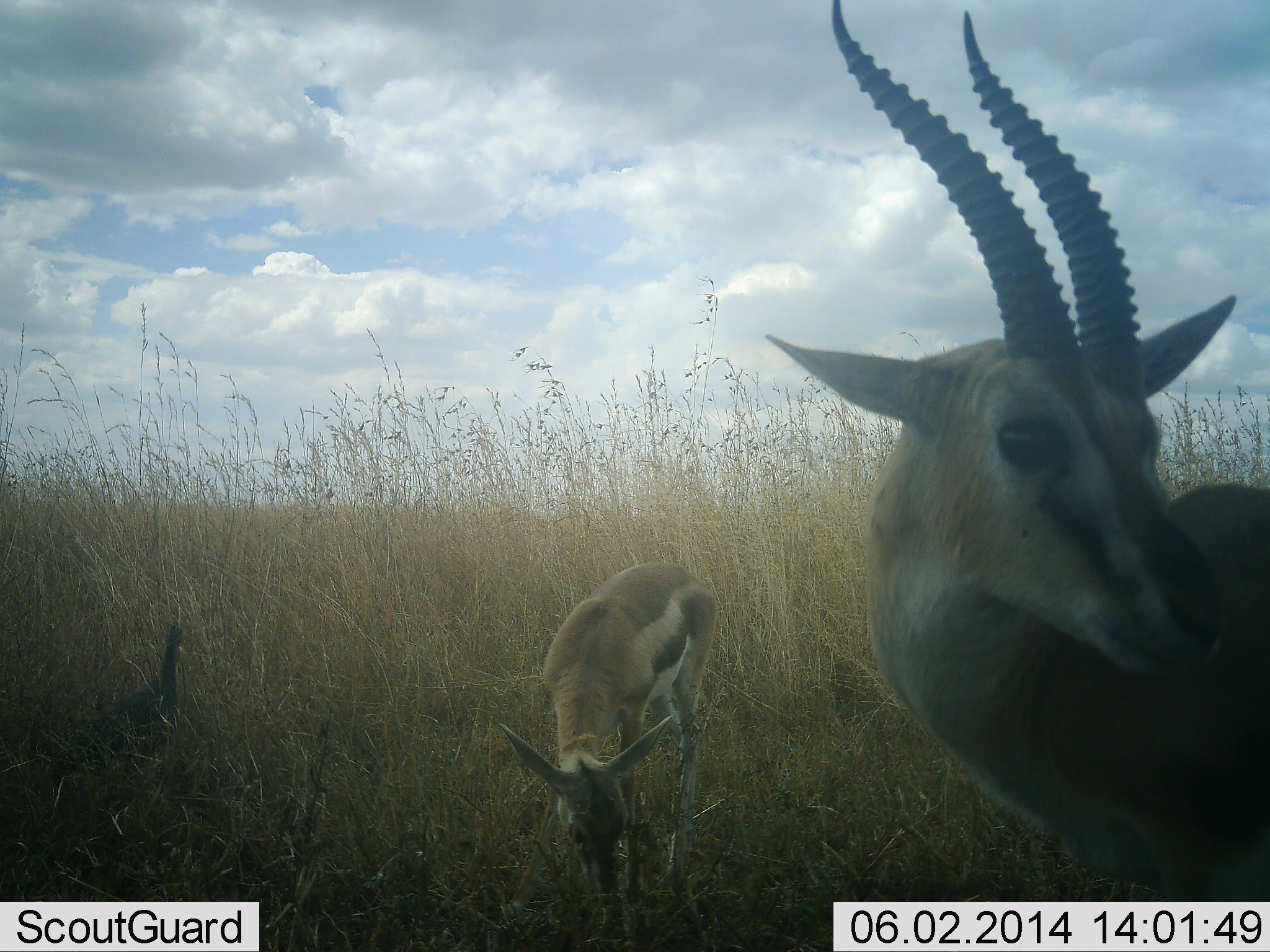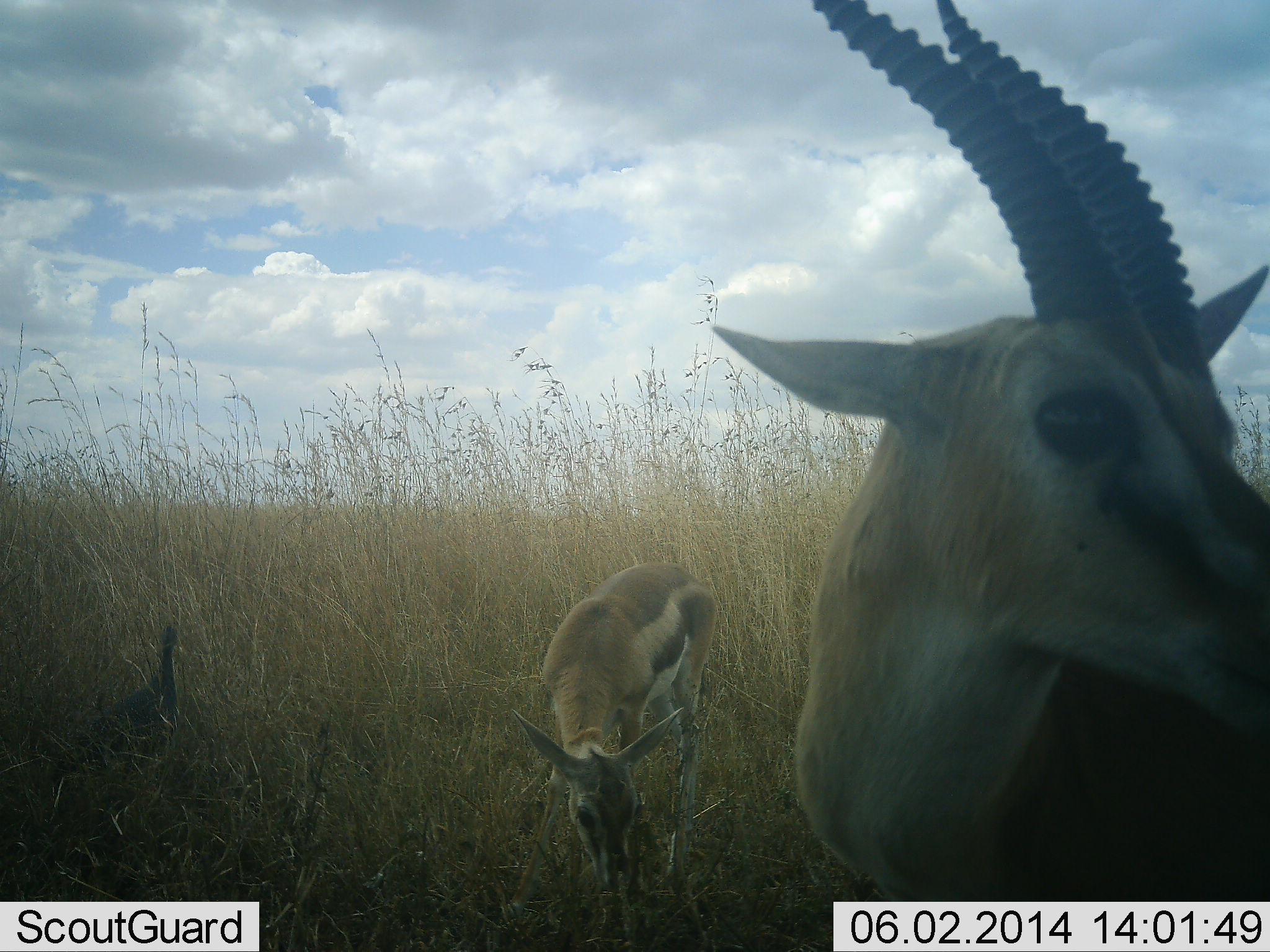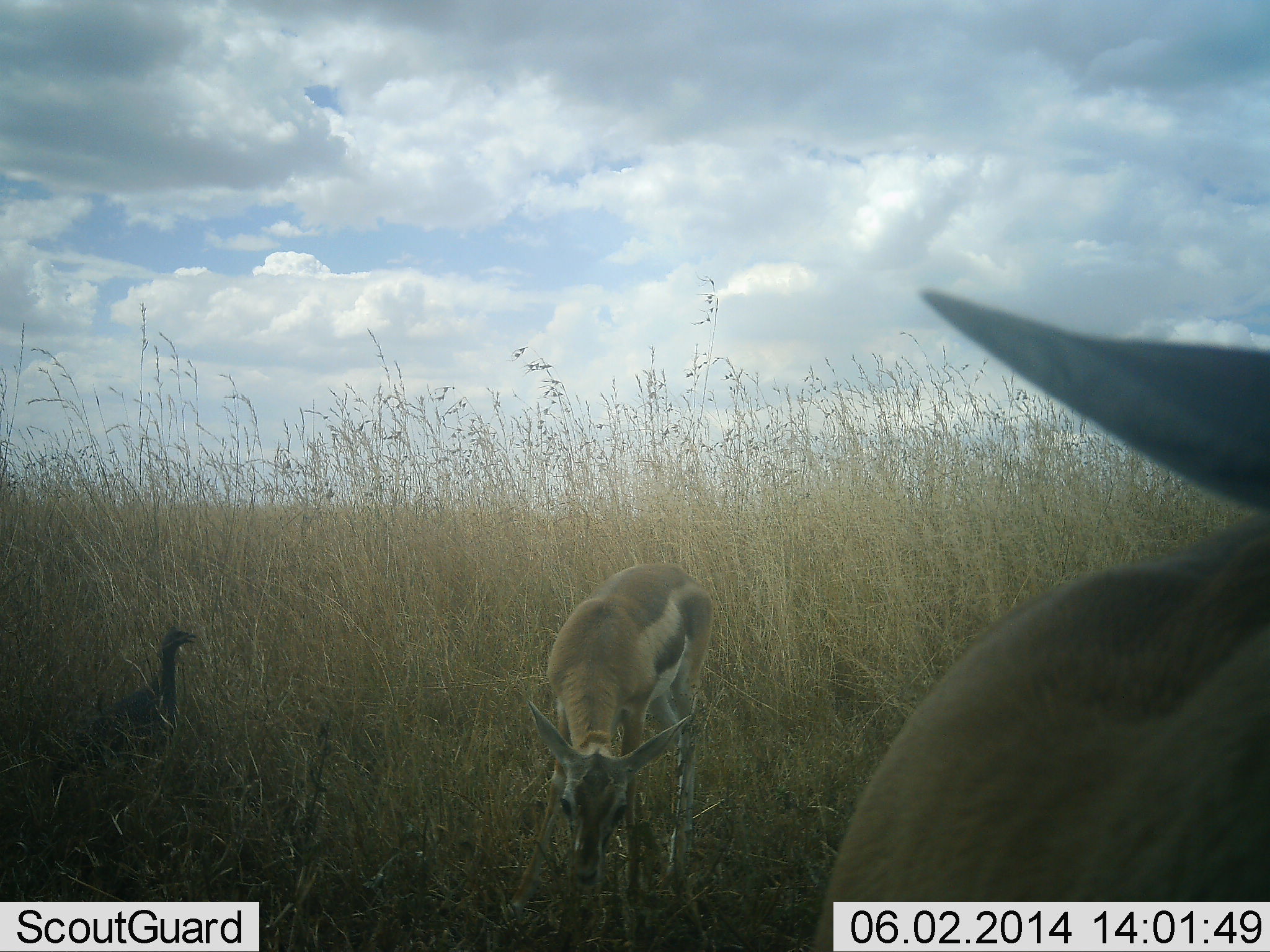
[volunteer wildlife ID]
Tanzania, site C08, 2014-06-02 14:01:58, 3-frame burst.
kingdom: Animalia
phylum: Chordata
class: Mammalia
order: Artiodactyla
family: Bovidae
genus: Eudorcas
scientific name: Eudorcas thomsonii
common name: thomson's gazelle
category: gazellethomsons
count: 2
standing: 79%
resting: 0%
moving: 7%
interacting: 0%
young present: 7%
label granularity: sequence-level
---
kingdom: Animalia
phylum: Chordata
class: Aves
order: Galliformes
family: Numididae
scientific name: Numididae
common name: guinea fowl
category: guineafowl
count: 1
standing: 100%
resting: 0%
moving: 0%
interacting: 0%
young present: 0%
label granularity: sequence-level